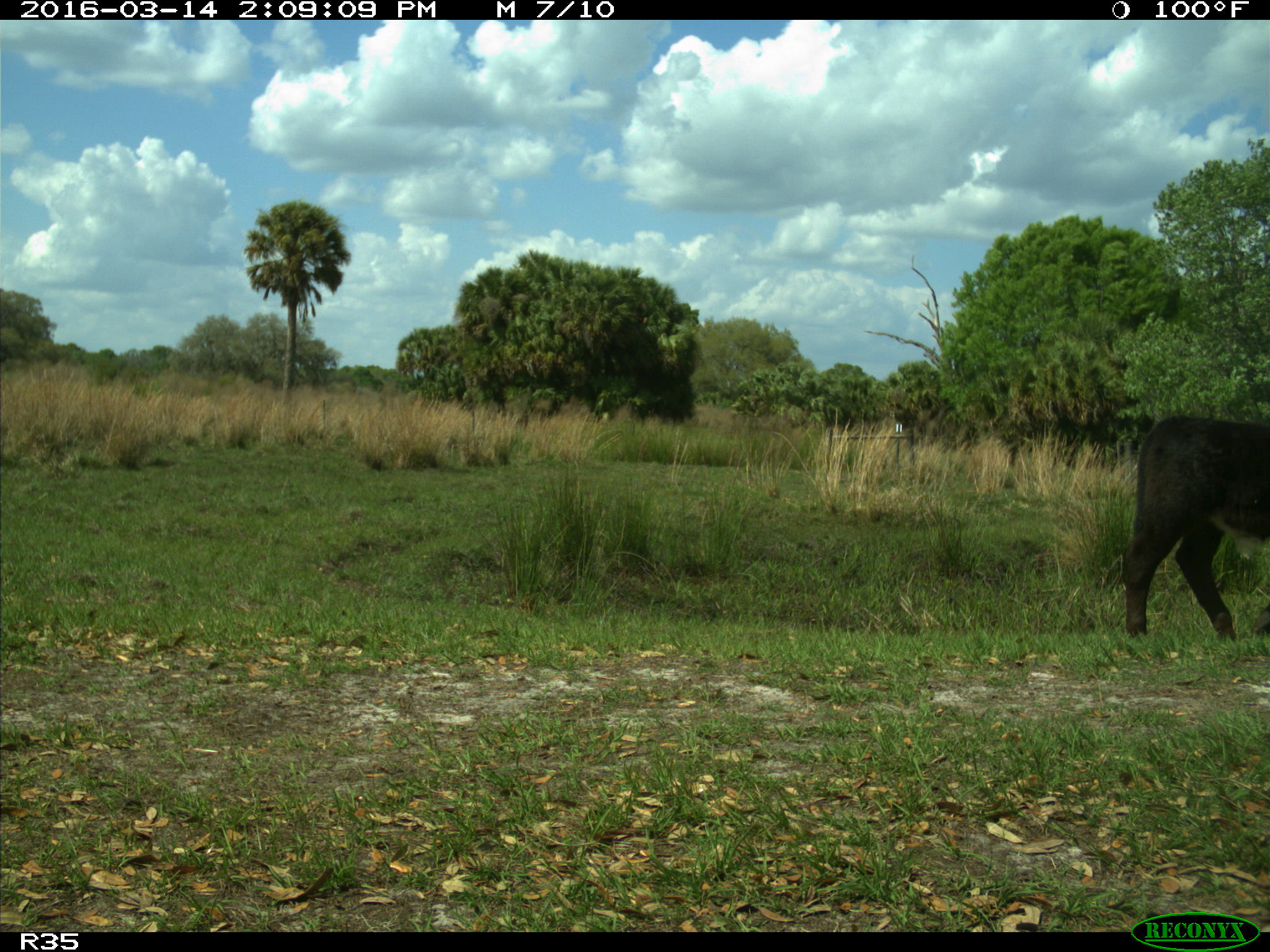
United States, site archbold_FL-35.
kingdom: Animalia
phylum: Chordata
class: Mammalia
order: Artiodactyla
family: Bovidae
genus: Bos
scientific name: Bos taurus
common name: domestic cow